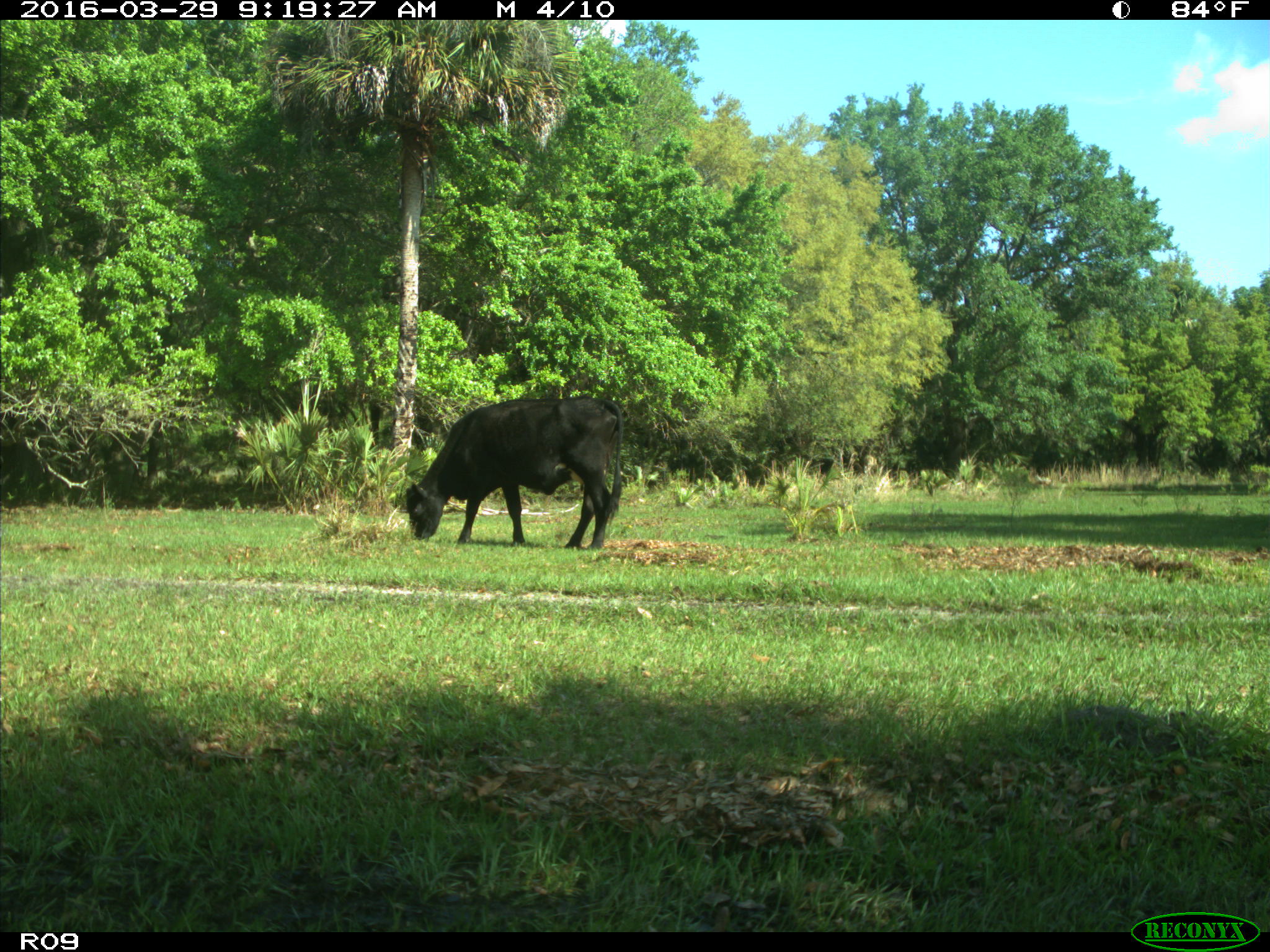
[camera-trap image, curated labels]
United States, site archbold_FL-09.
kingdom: Animalia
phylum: Chordata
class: Mammalia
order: Artiodactyla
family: Bovidae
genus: Bos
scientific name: Bos taurus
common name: domestic cow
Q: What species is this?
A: Bos taurus (domestic cow).